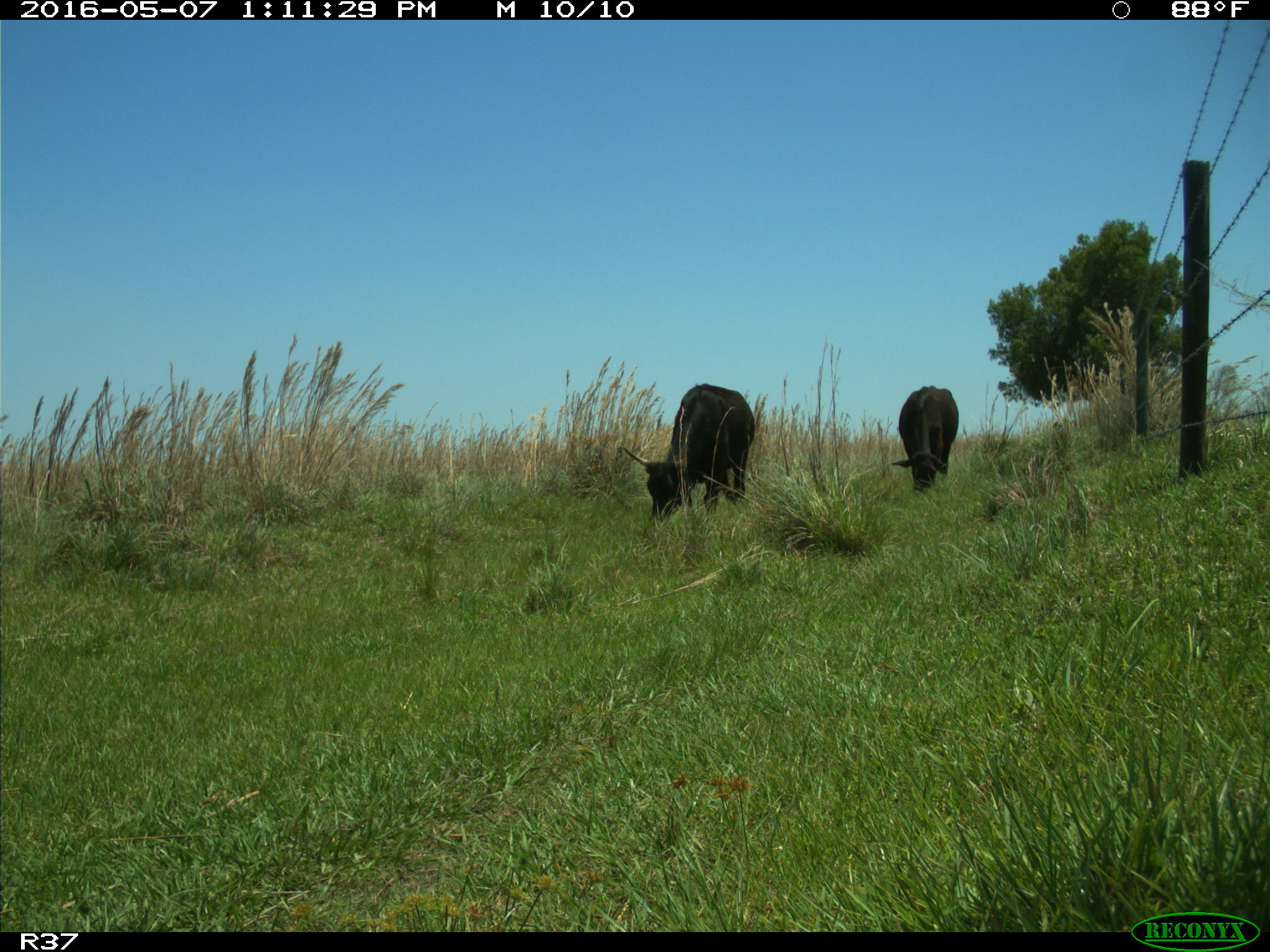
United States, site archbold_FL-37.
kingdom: Animalia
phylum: Chordata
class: Mammalia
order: Artiodactyla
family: Bovidae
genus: Bos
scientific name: Bos taurus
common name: domestic cow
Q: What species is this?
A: Bos taurus (domestic cow).